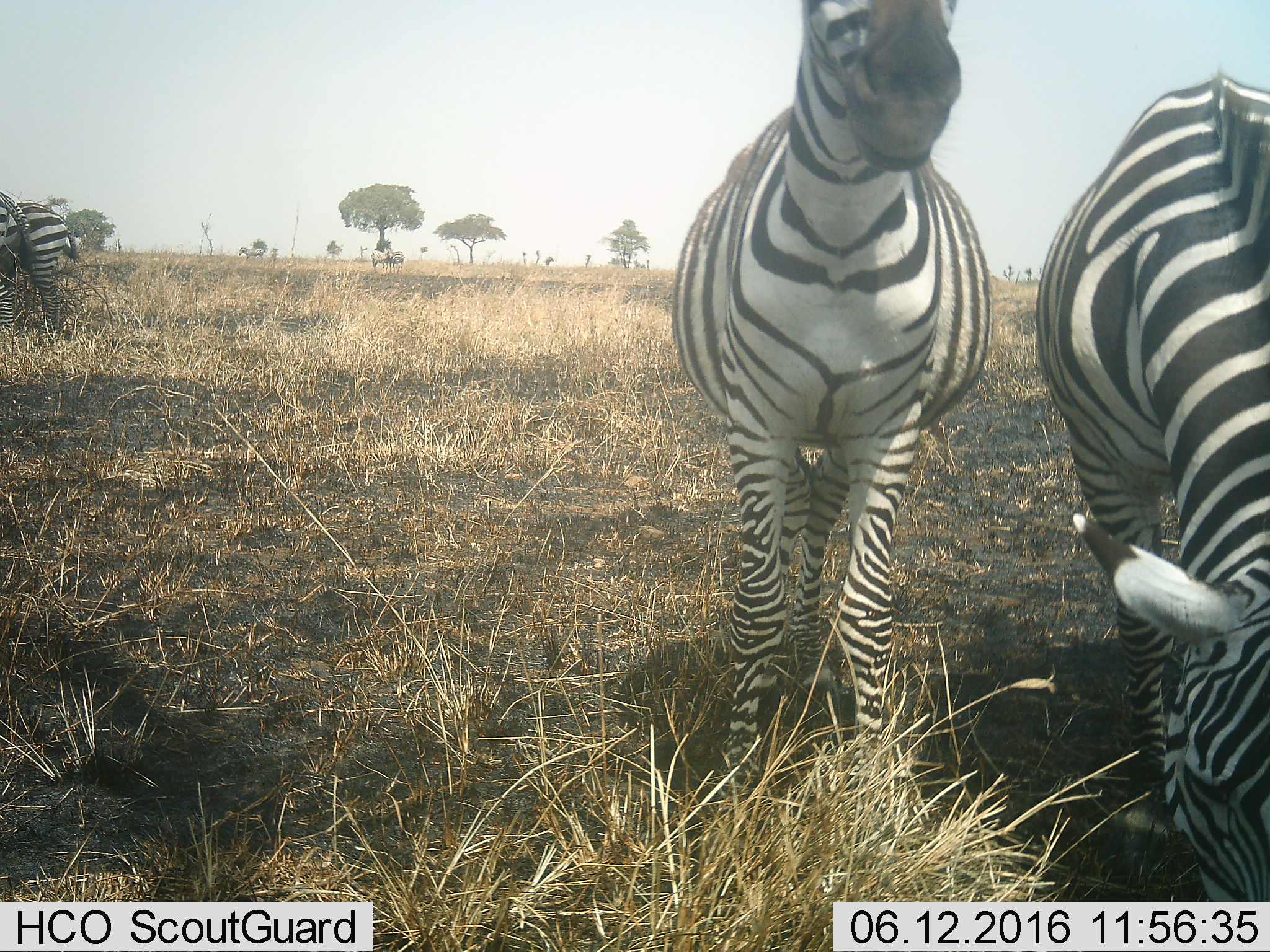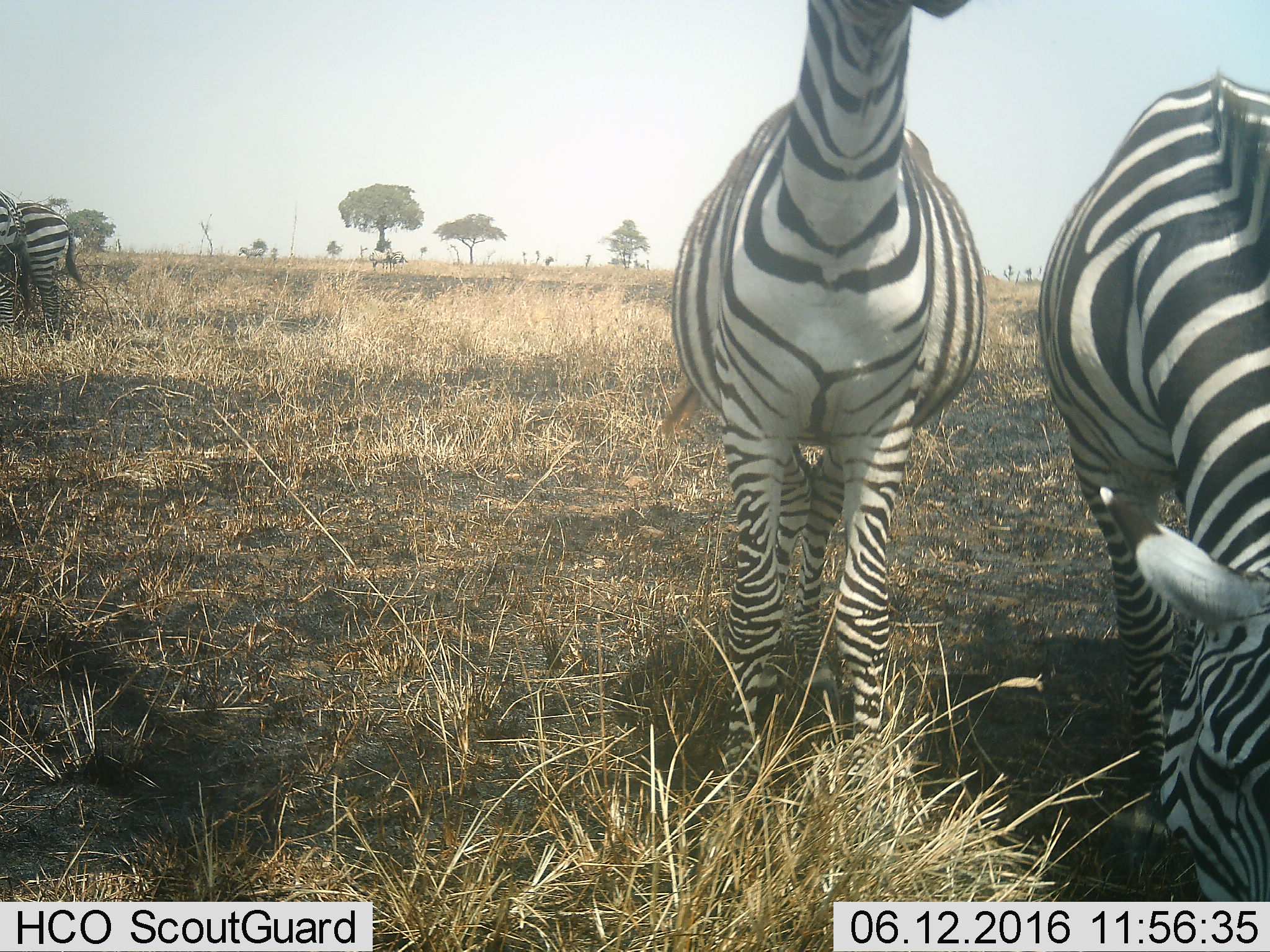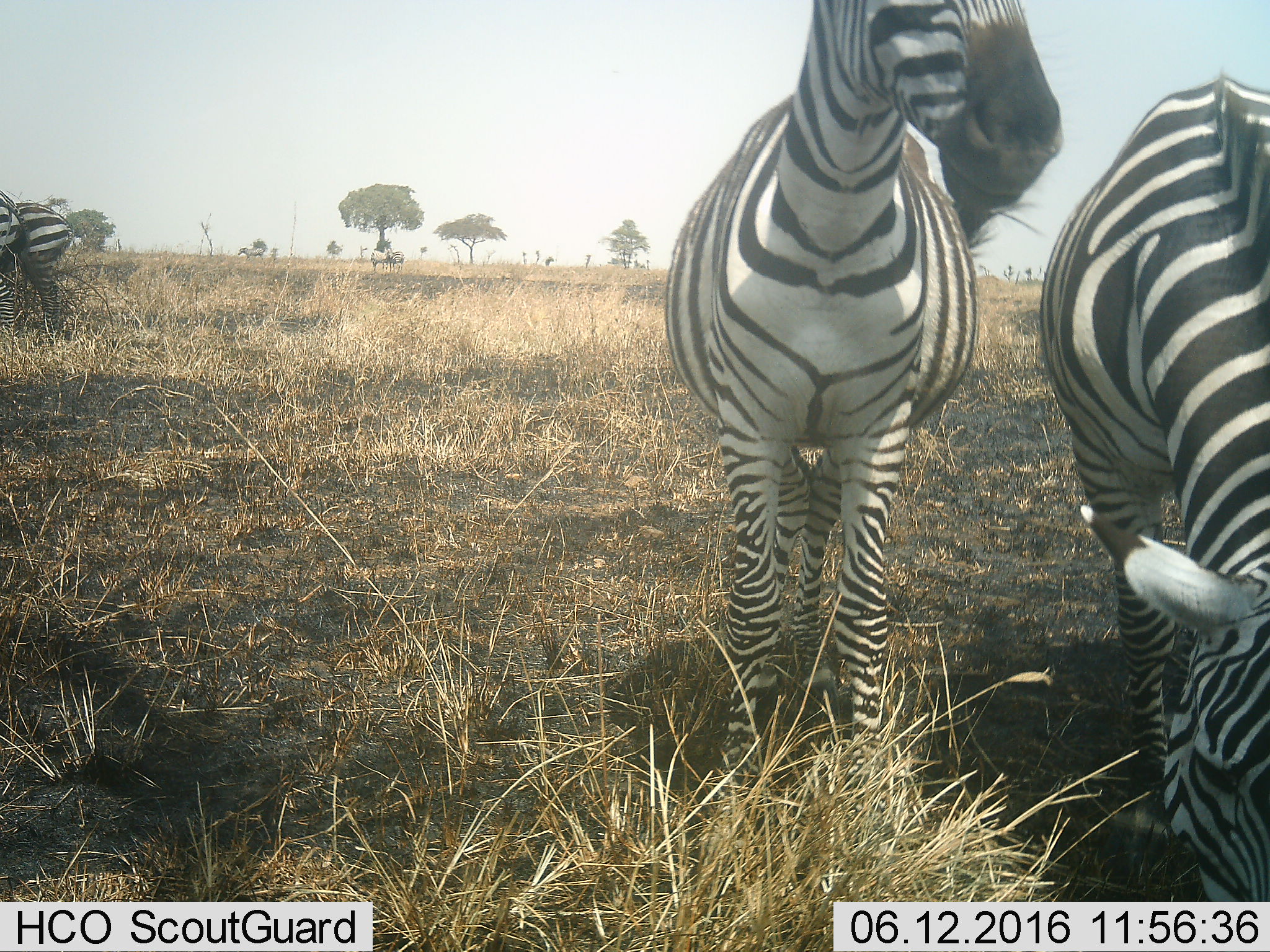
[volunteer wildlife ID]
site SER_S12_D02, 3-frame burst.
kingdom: Animalia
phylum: Chordata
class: Mammalia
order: Perissodactyla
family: Equidae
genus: Equus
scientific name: Equus quagga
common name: plains zebra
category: zebraplains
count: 6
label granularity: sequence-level